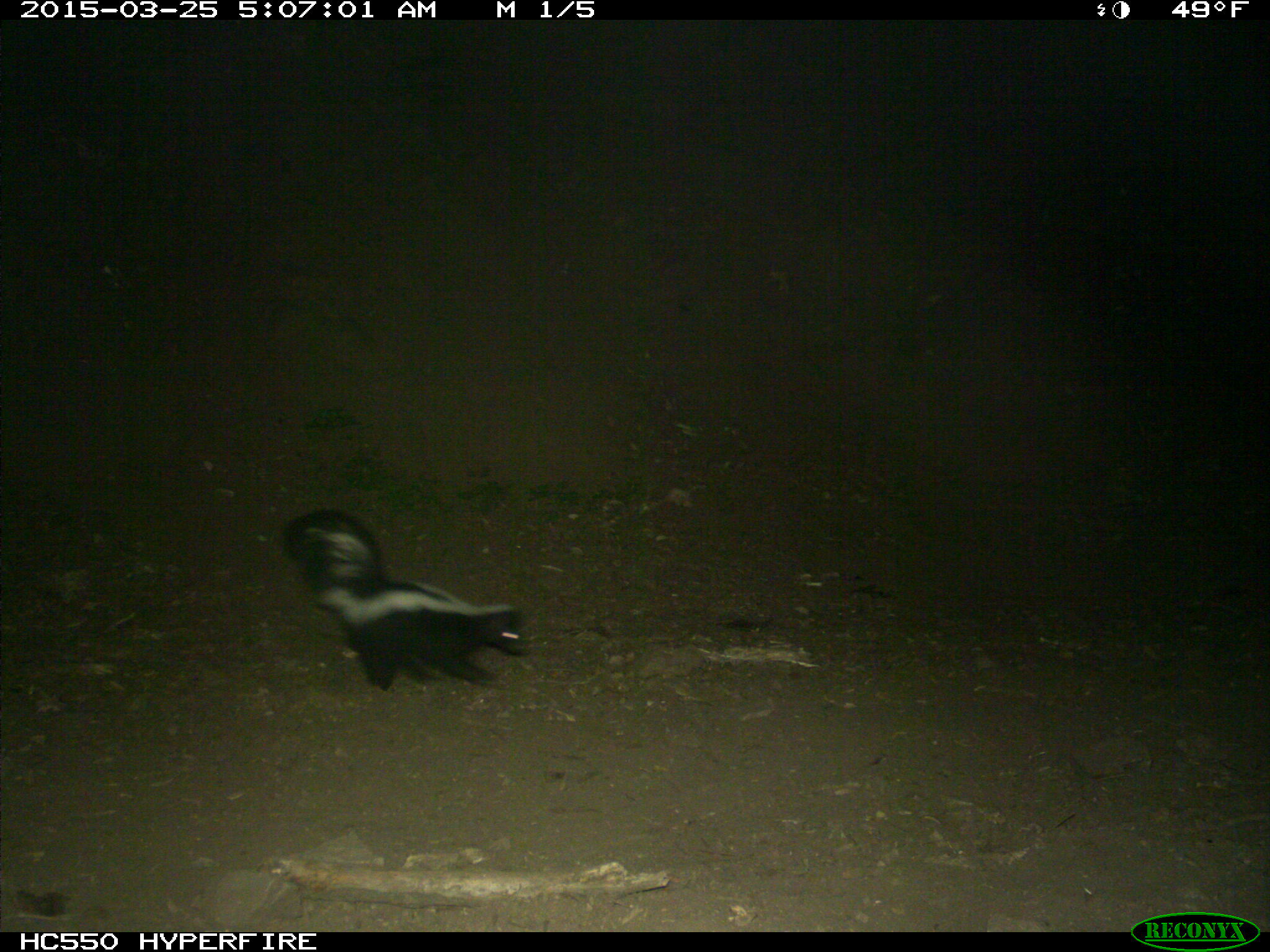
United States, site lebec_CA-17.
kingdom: Animalia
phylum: Chordata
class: Mammalia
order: Carnivora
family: Mephitidae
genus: Mephitis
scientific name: Mephitis mephitis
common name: striped skunk